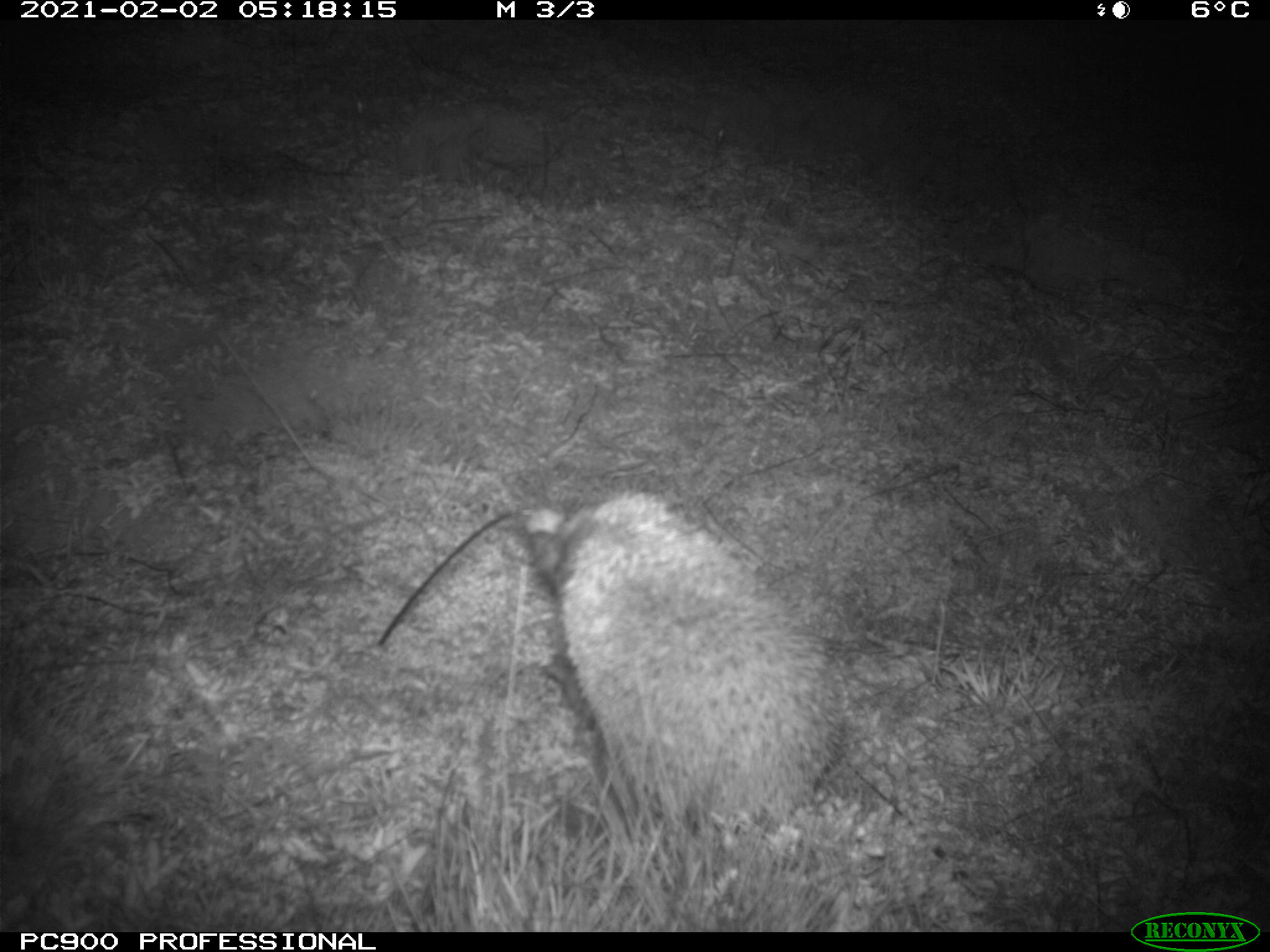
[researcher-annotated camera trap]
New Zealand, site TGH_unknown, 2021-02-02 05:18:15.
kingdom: Animalia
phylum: Chordata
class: Mammalia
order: Eulipotyphla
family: Erinaceidae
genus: Erinaceus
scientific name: Erinaceus europaeus europaeus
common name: european hedgehog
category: hedgehog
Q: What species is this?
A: Hedgehog (european hedgehog) (Erinaceus europaeus europaeus).